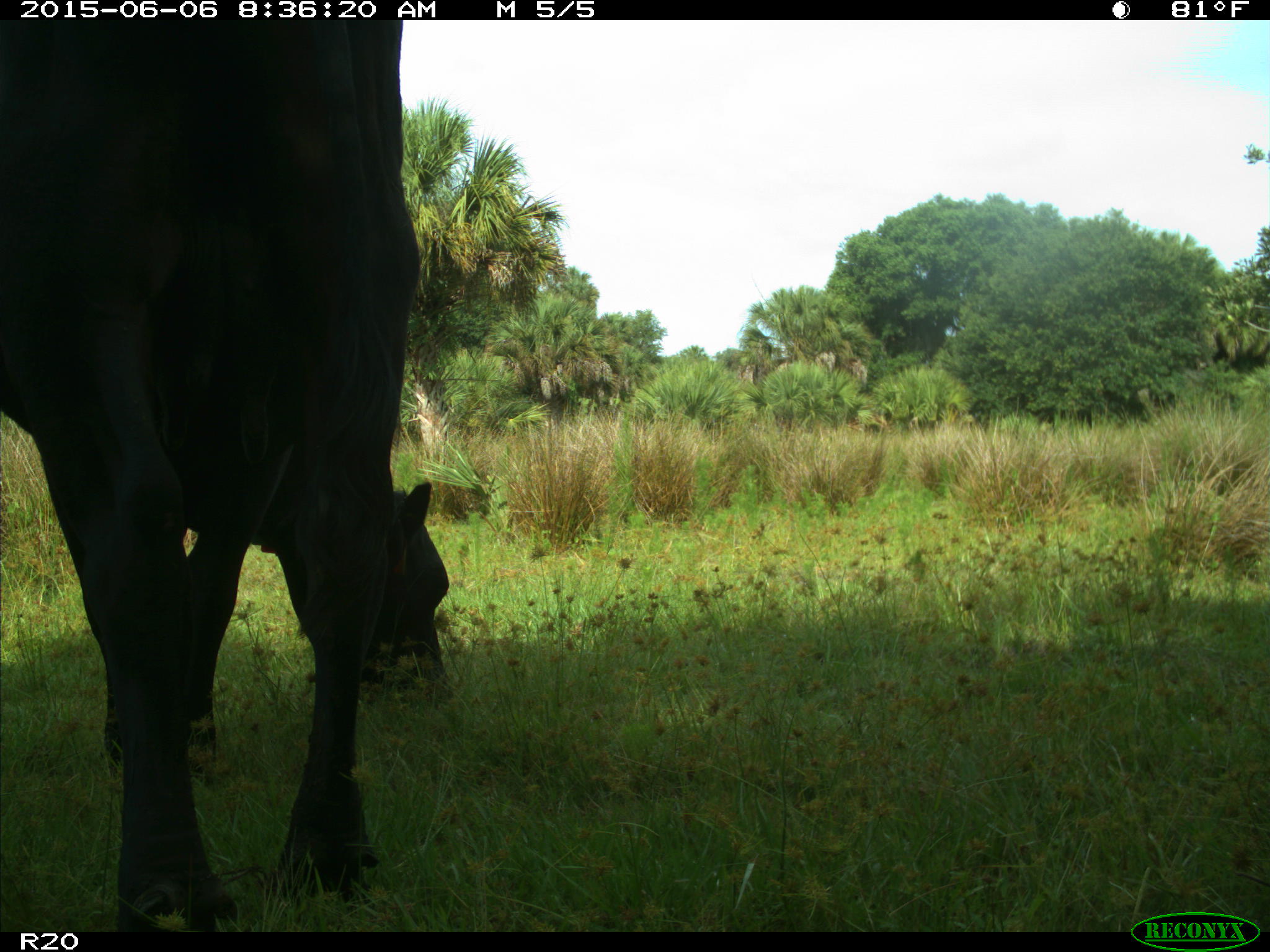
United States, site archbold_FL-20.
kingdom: Animalia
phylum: Chordata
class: Mammalia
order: Artiodactyla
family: Bovidae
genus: Bos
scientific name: Bos taurus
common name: domestic cow